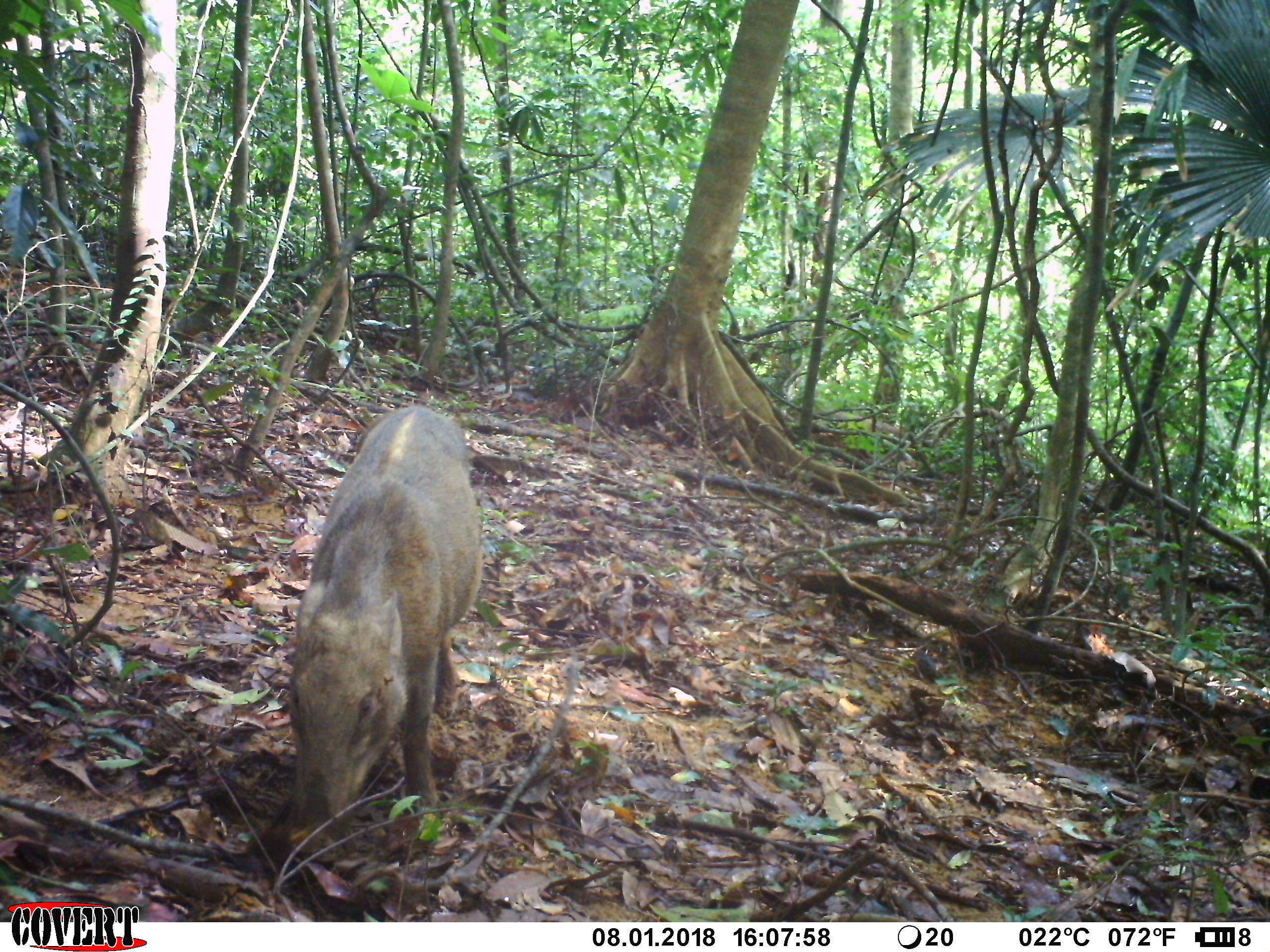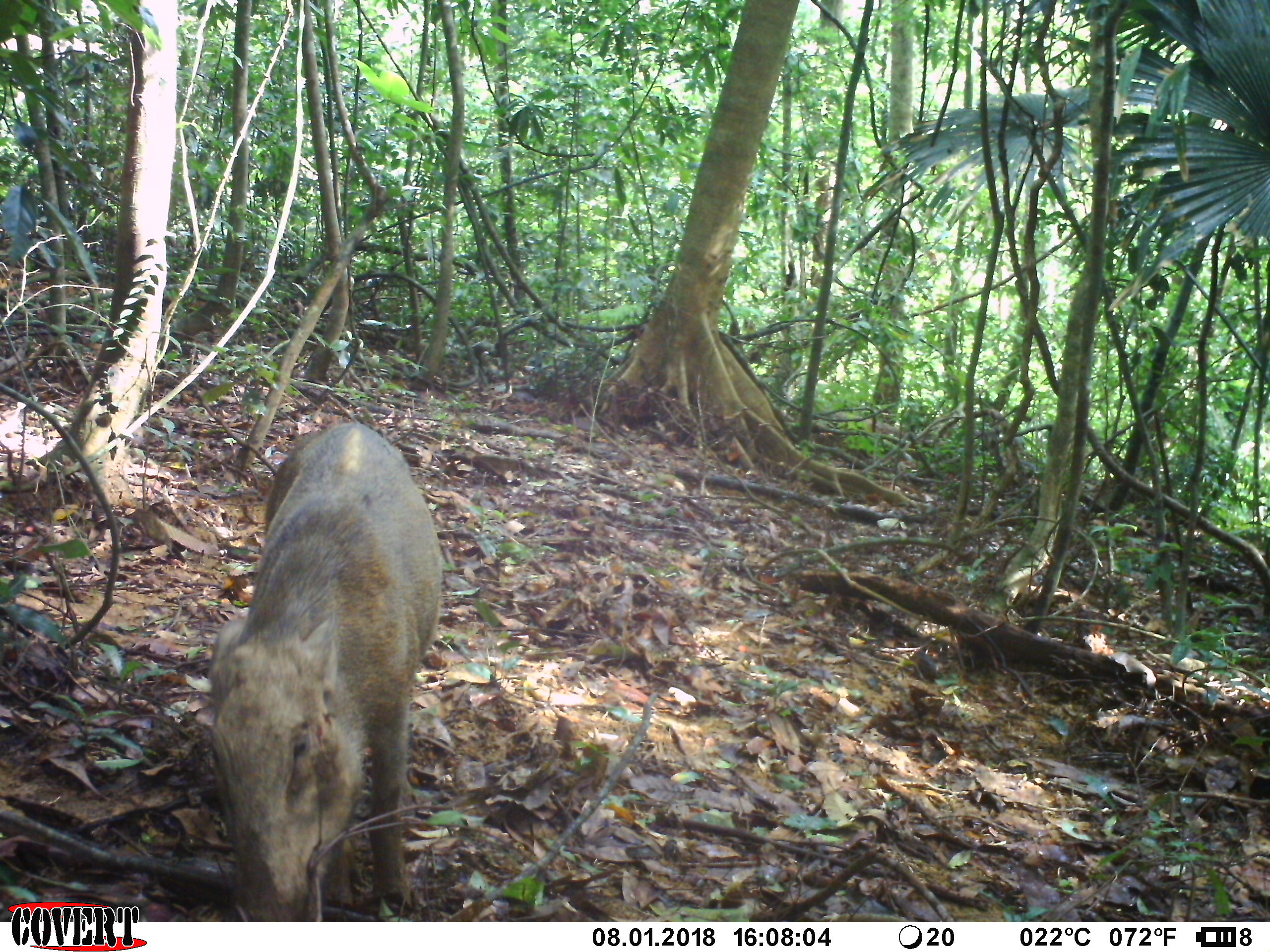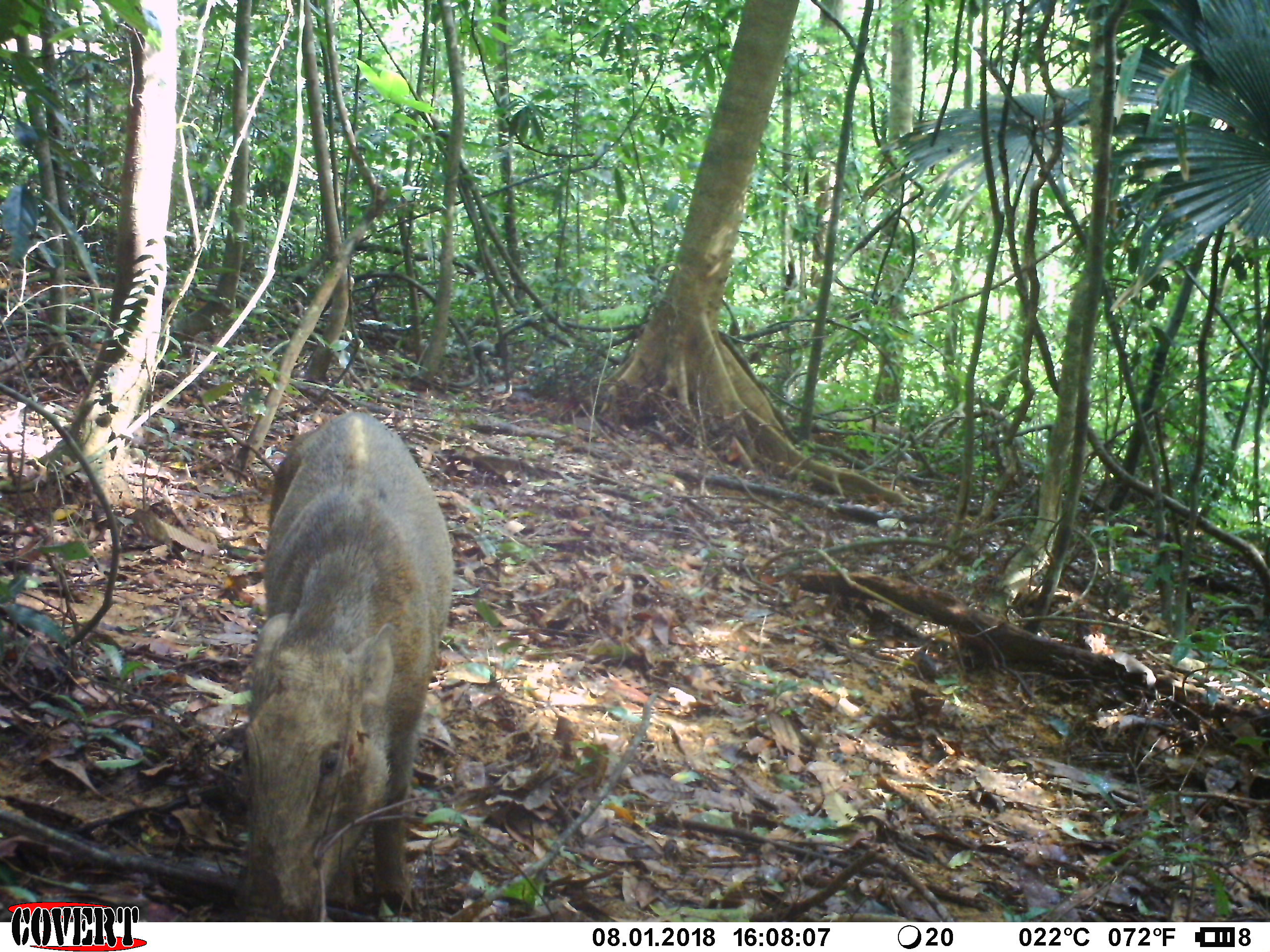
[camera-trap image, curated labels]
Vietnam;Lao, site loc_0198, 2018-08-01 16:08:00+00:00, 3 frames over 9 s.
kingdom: Animalia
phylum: Chordata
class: Mammalia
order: Artiodactyla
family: Suidae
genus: Sus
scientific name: Sus scrofa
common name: eurasian wild pig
Eurasian wild pig (Sus scrofa). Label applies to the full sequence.